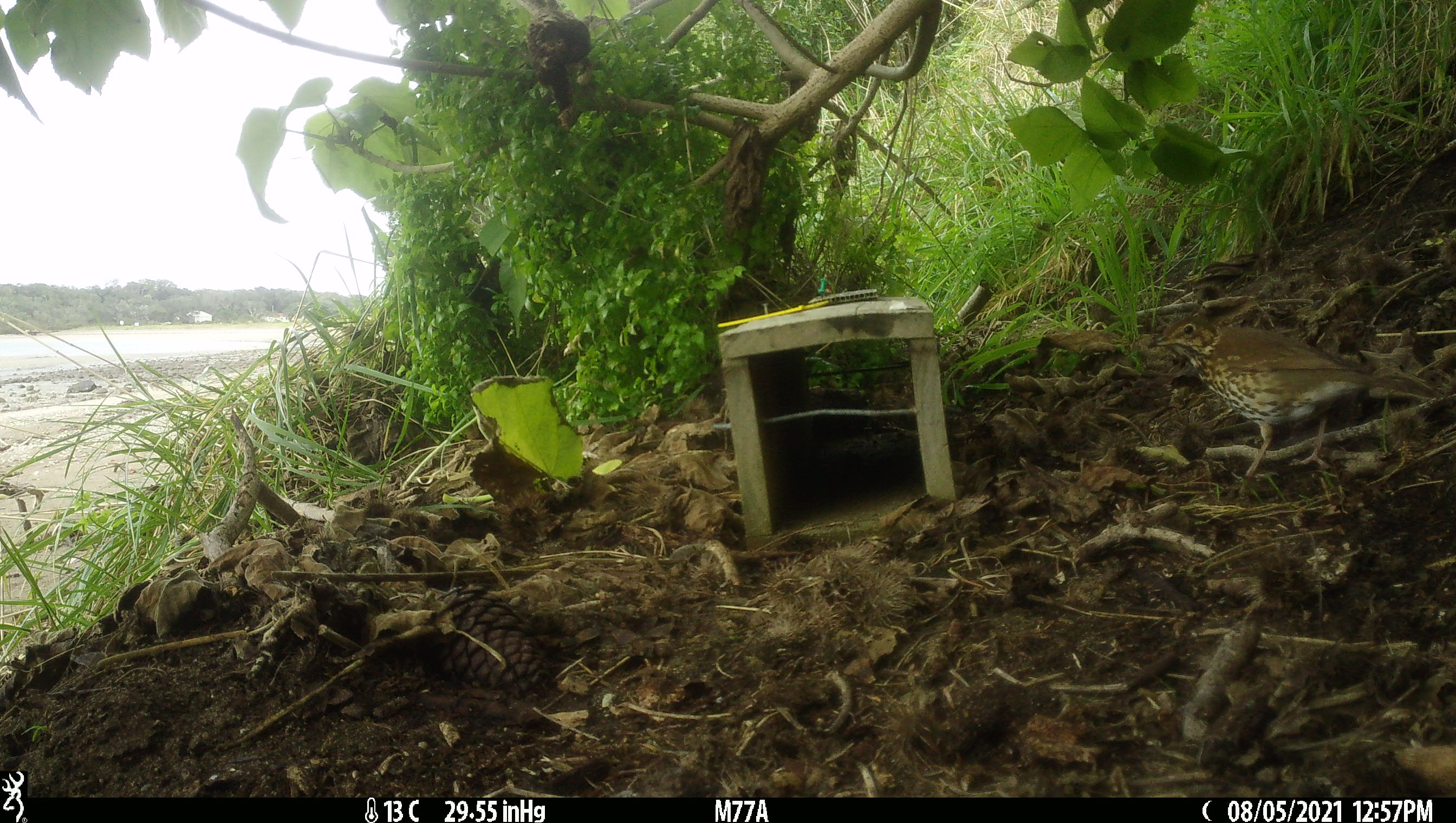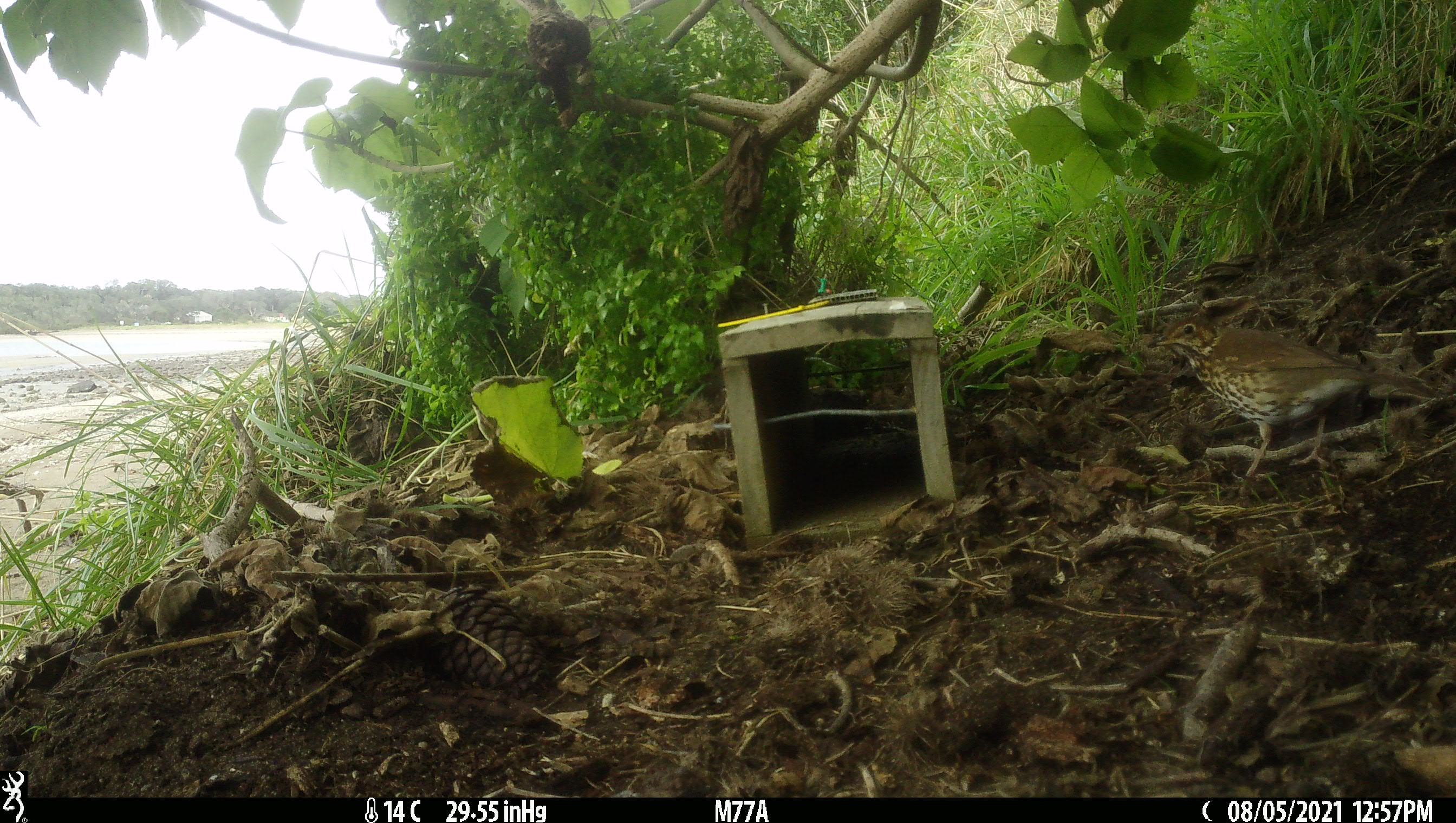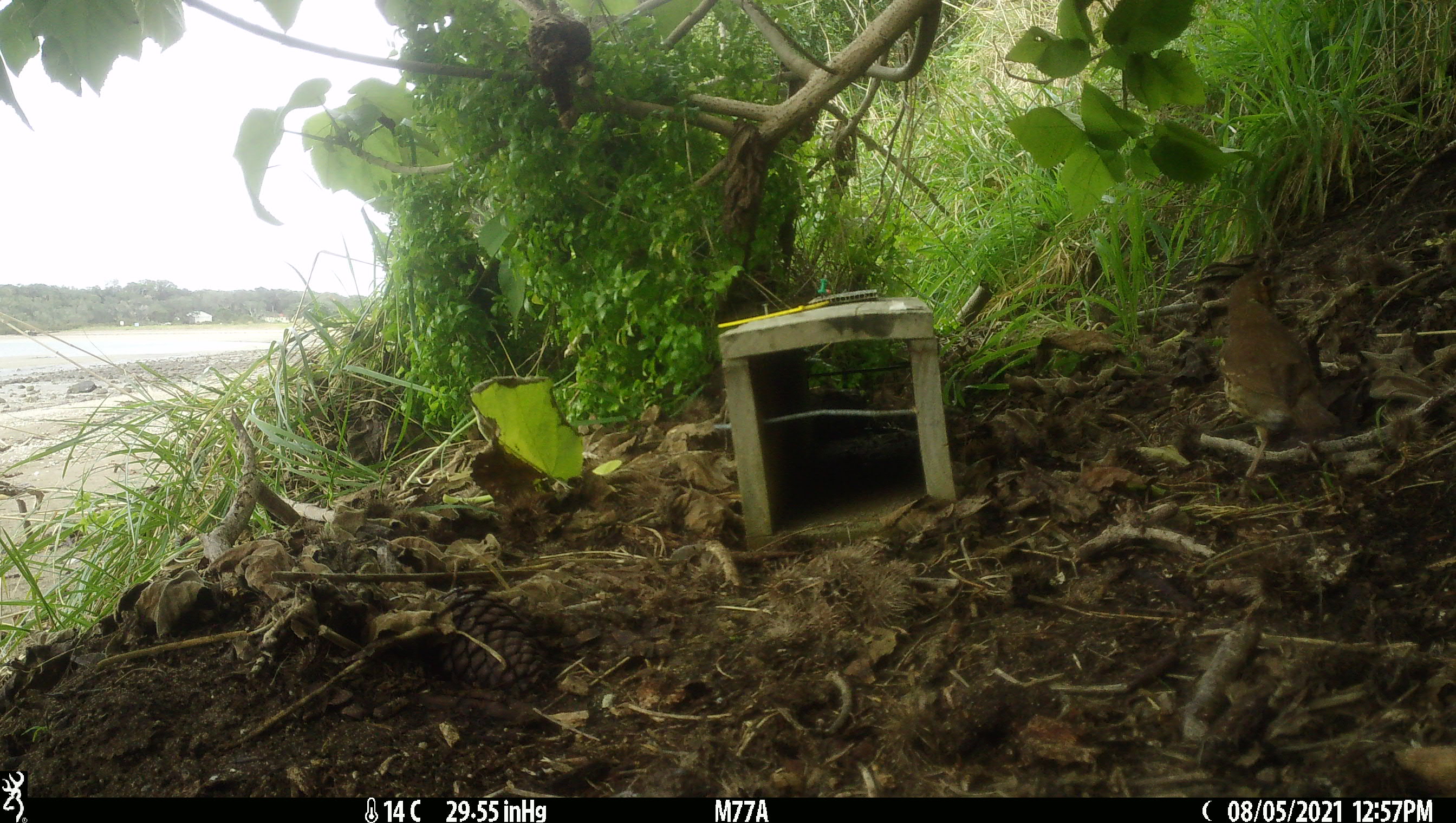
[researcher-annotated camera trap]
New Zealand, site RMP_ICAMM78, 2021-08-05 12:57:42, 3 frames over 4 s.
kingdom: Animalia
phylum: Chordata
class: Aves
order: Passeriformes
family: Turdidae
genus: Turdus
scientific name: Turdus philomelos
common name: song thrush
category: thrush